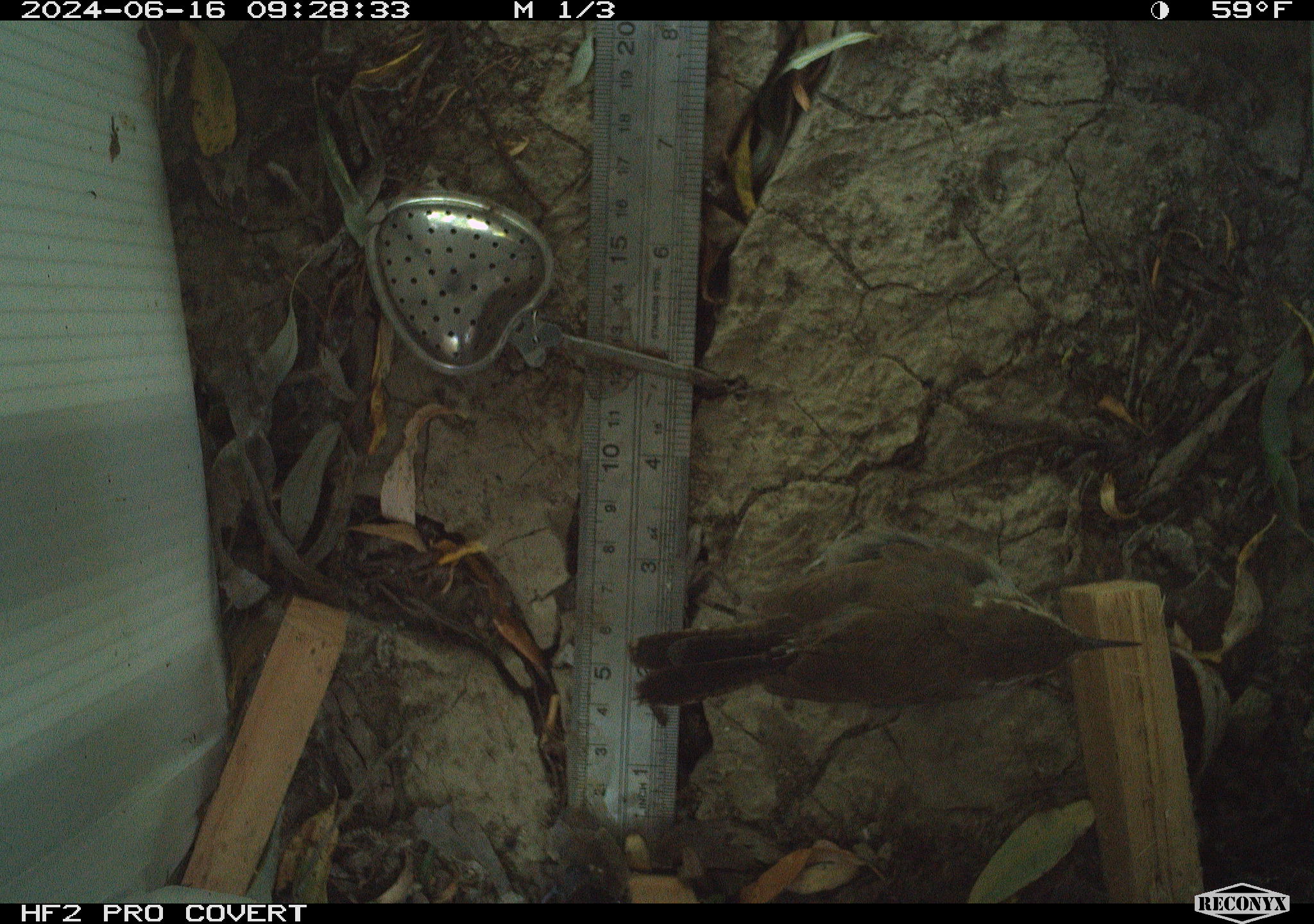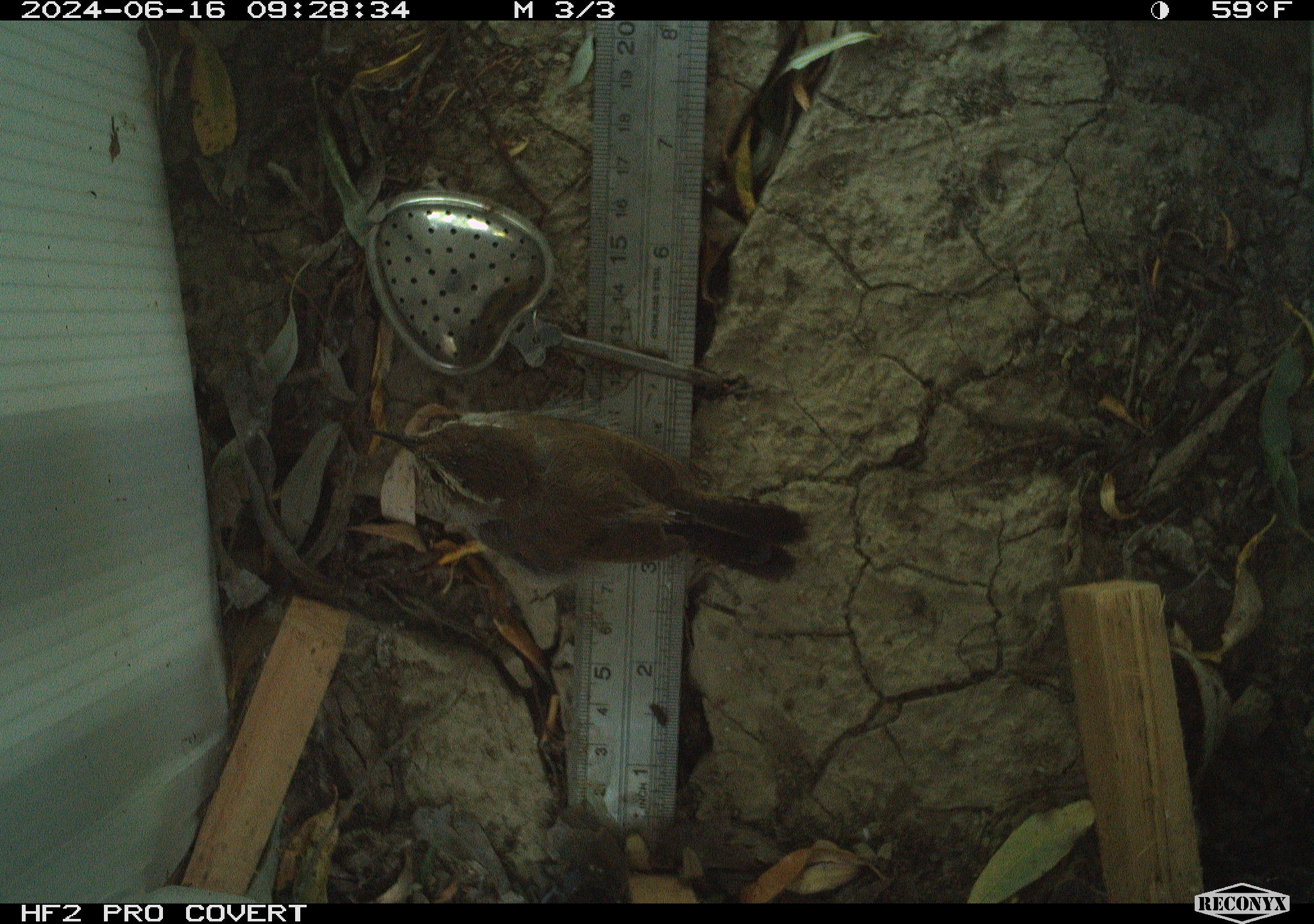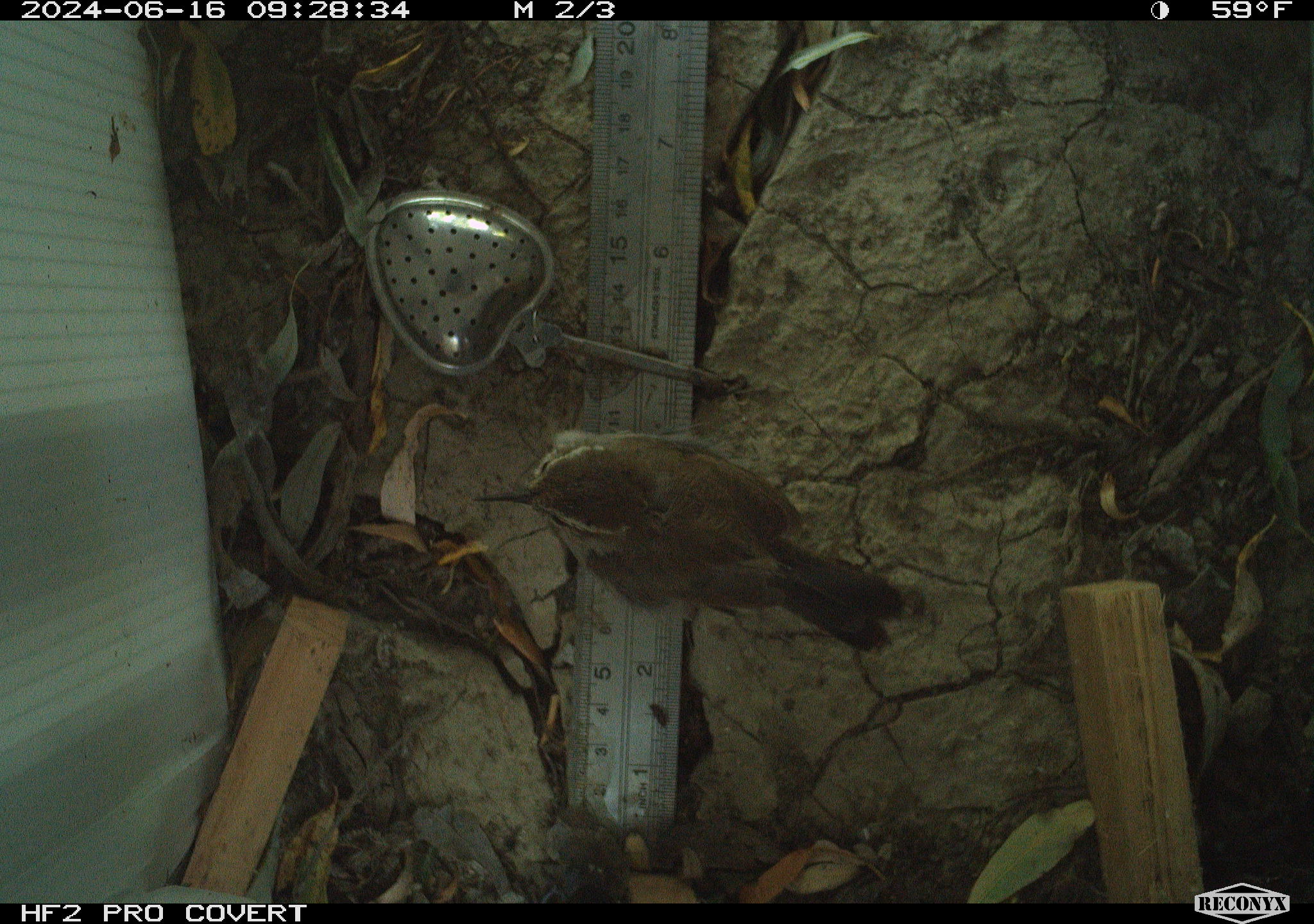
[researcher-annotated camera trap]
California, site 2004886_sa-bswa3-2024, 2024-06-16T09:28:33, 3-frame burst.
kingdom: Animalia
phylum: Chordata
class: Aves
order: Passeriformes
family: Troglodytidae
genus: Thryomanes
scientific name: Thryomanes bewickii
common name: bewick's wren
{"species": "bewick's wren (Thryomanes bewickii)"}